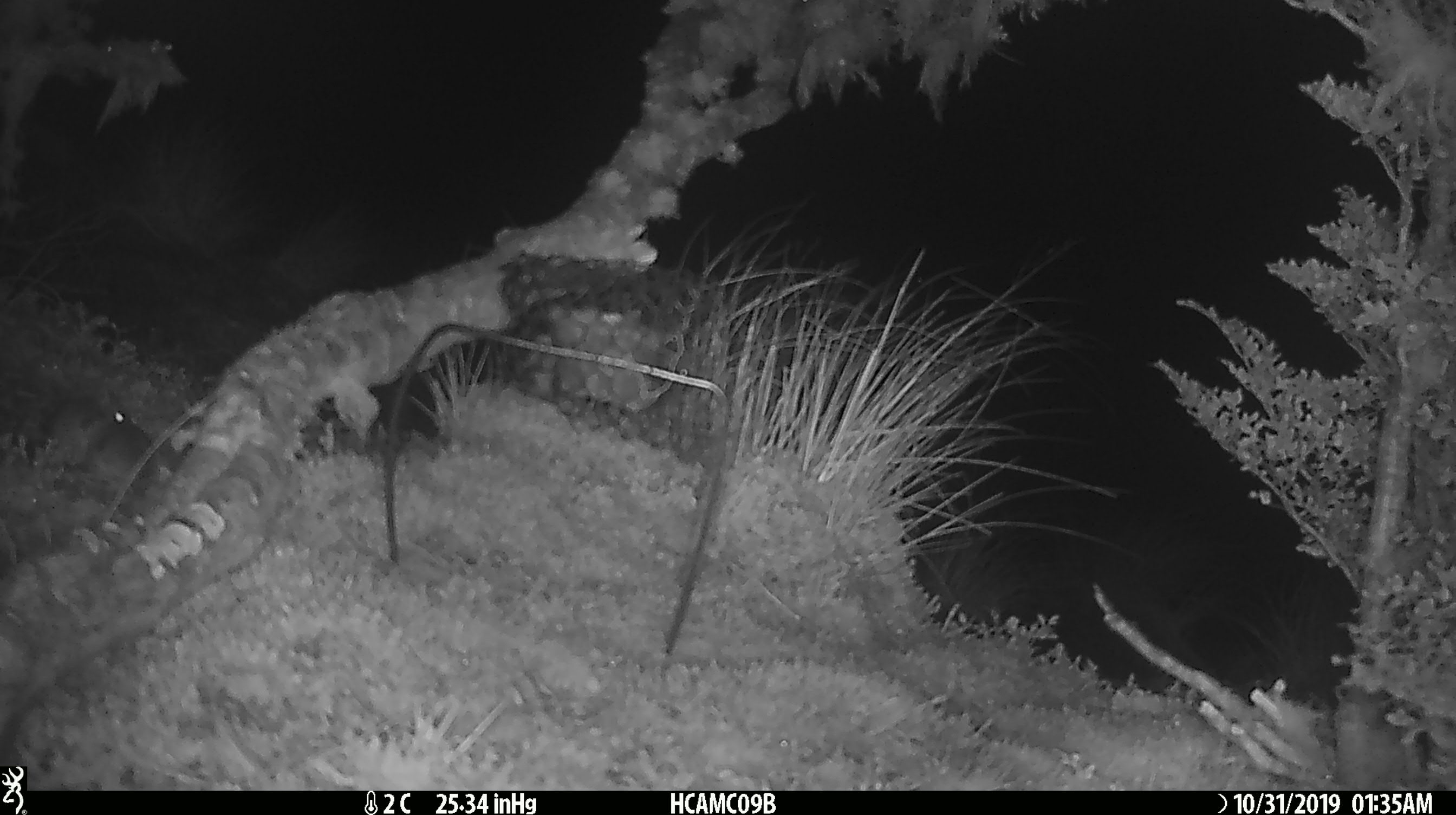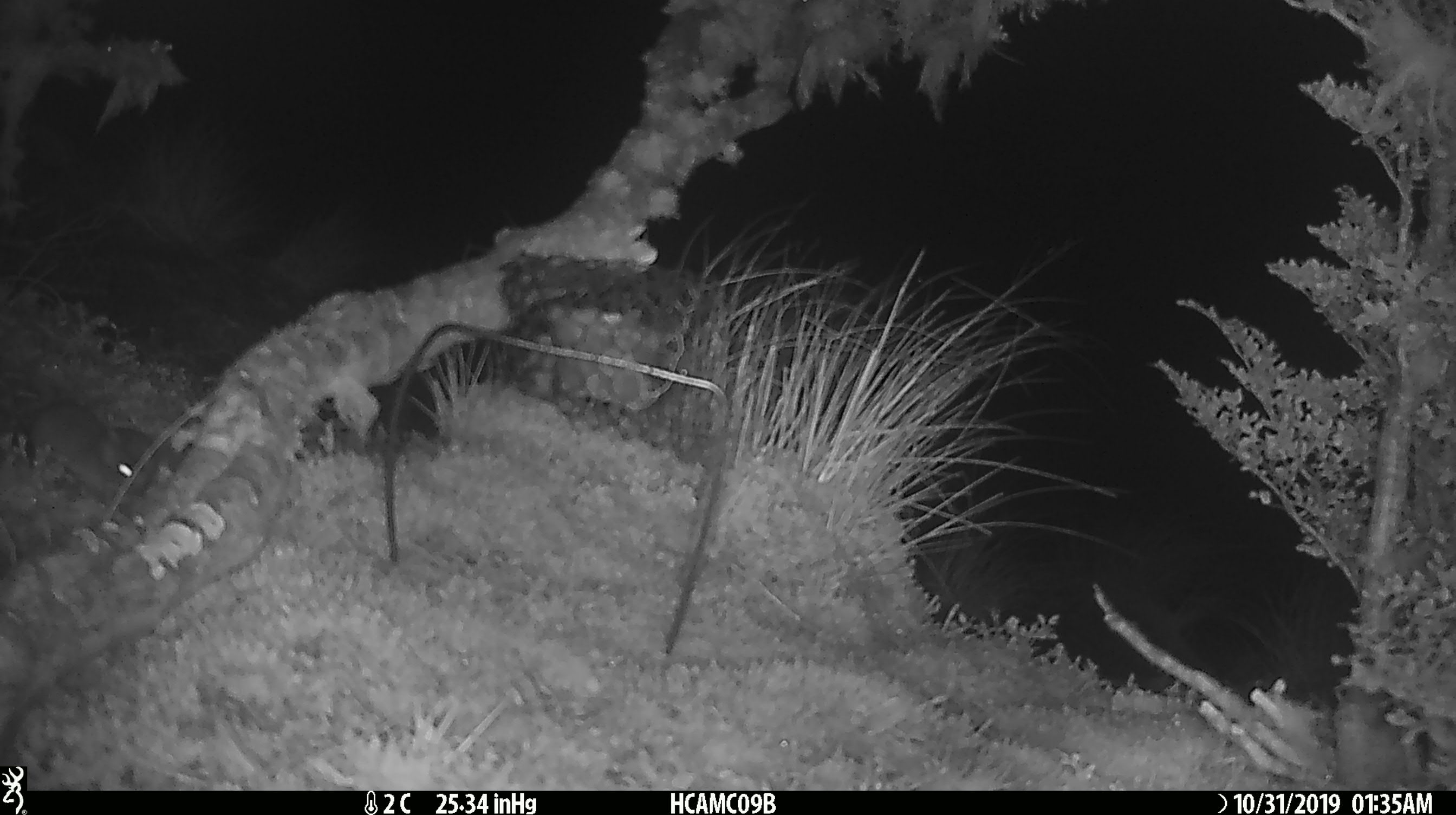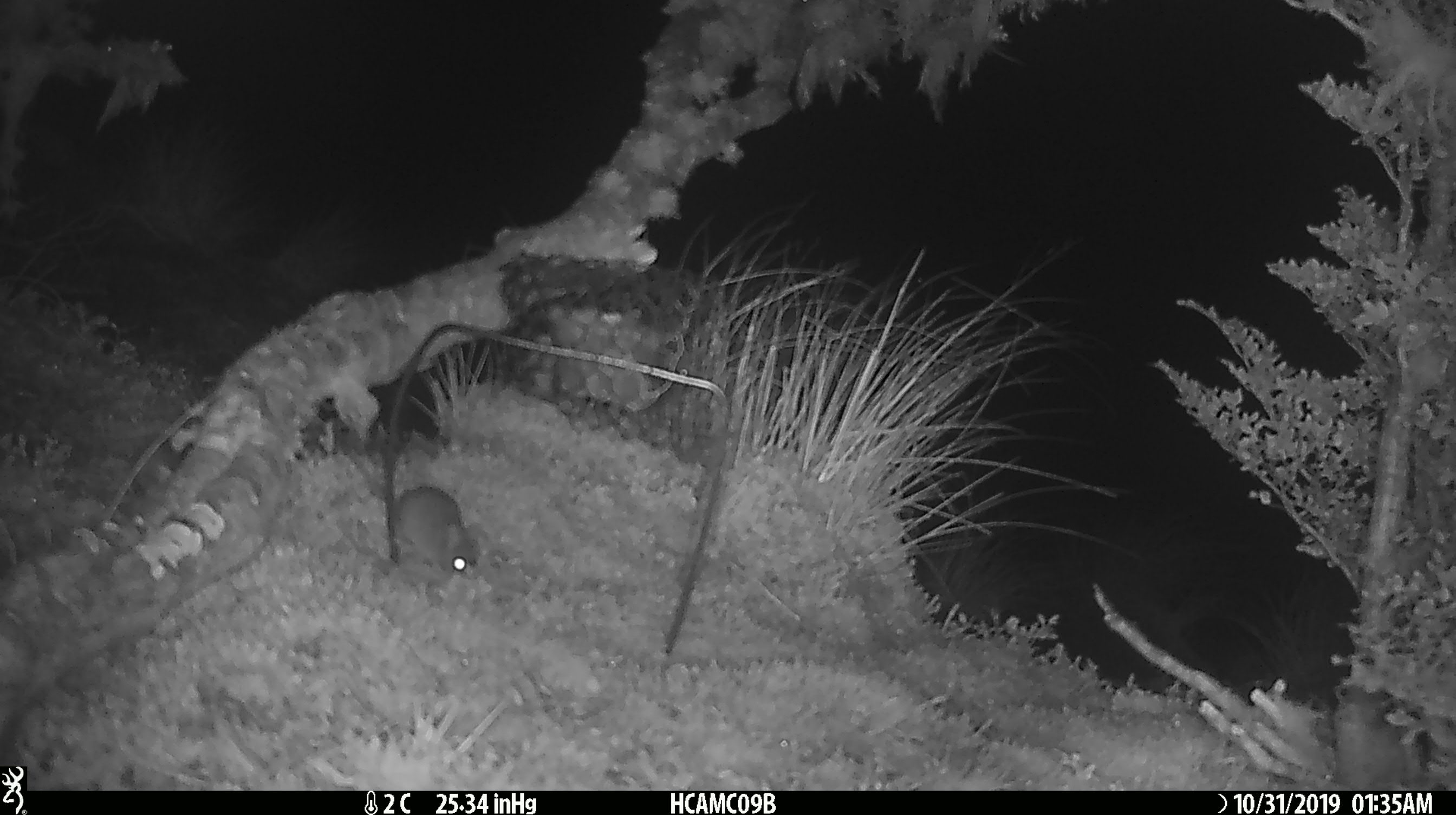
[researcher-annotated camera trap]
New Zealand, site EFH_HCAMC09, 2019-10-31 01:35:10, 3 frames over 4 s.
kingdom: Animalia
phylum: Chordata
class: Mammalia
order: Rodentia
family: Muridae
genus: Mus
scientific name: Mus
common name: mouse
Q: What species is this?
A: Mouse (Mus).